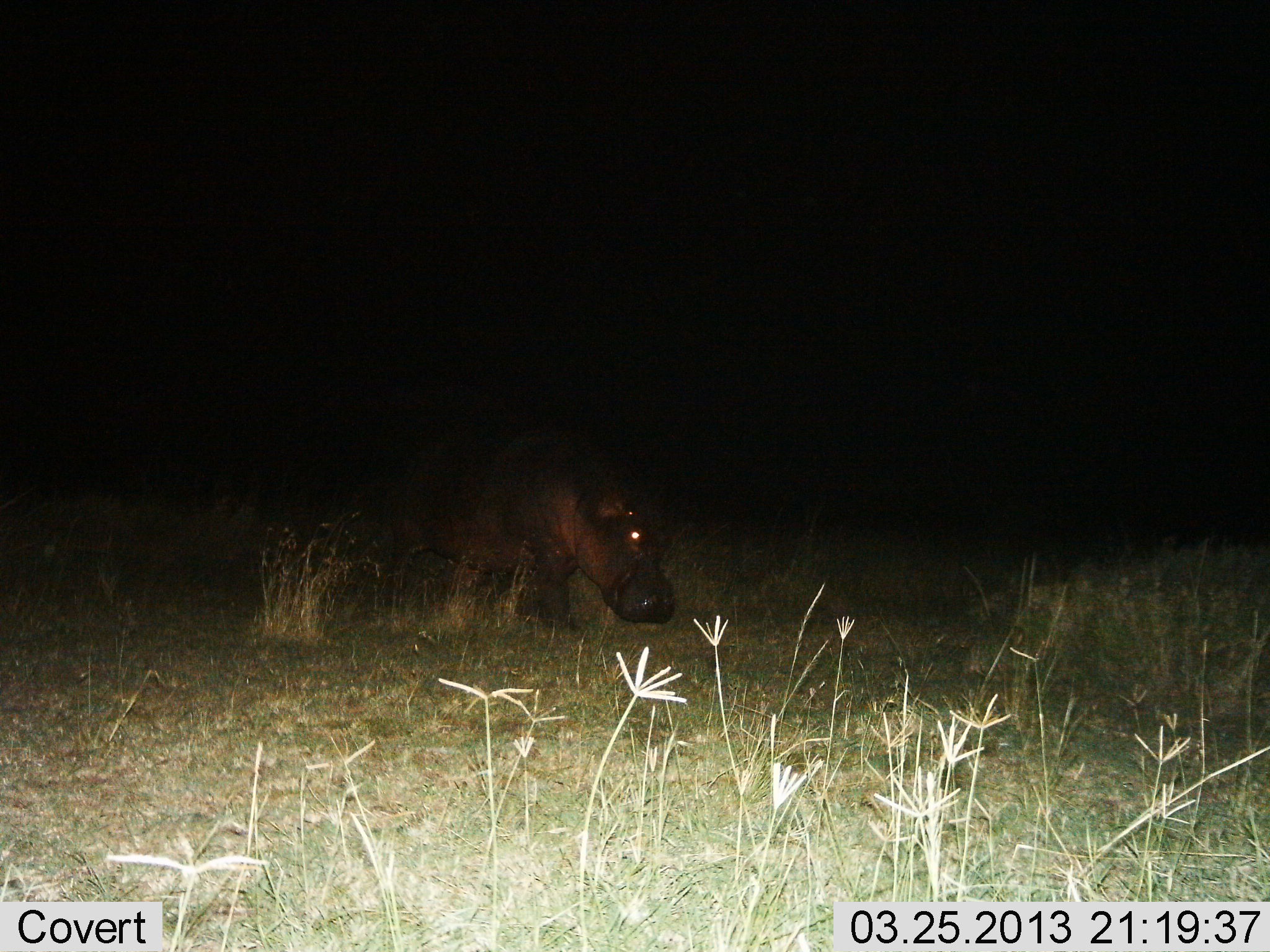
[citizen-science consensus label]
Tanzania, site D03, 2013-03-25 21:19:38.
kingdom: Animalia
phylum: Chordata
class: Mammalia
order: Artiodactyla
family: Hippopotamidae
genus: Hippopotamus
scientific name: Hippopotamus amphibius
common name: hippopotamus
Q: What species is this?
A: Hippopotamus (Hippopotamus amphibius).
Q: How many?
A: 1.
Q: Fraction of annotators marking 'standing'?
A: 38%.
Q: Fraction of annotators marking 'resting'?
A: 3%.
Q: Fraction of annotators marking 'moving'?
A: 51%.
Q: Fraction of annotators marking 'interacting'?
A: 0%.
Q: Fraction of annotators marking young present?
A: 0%.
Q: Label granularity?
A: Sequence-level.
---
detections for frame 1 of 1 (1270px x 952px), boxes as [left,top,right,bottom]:
animal: [352,419,682,641]